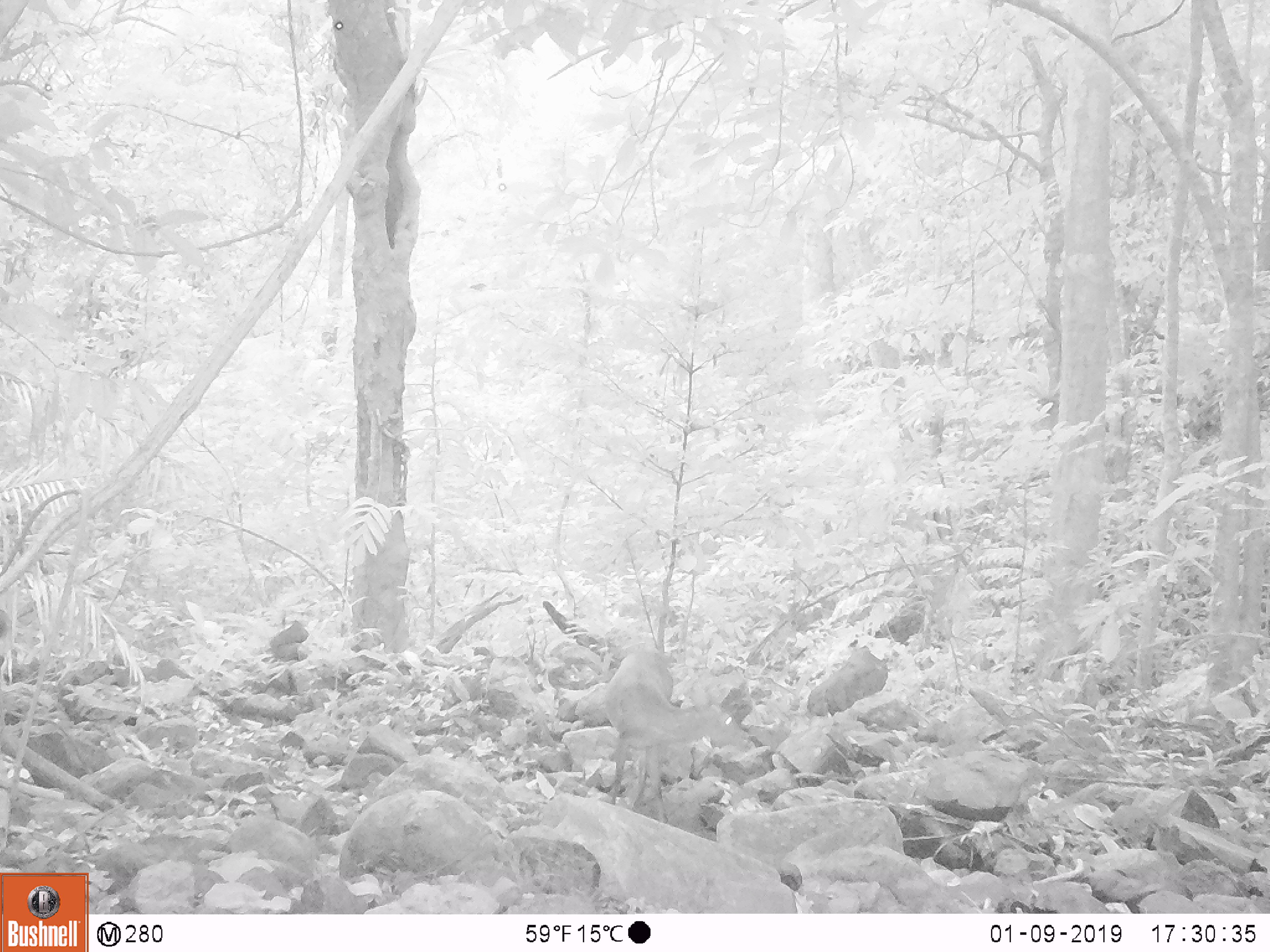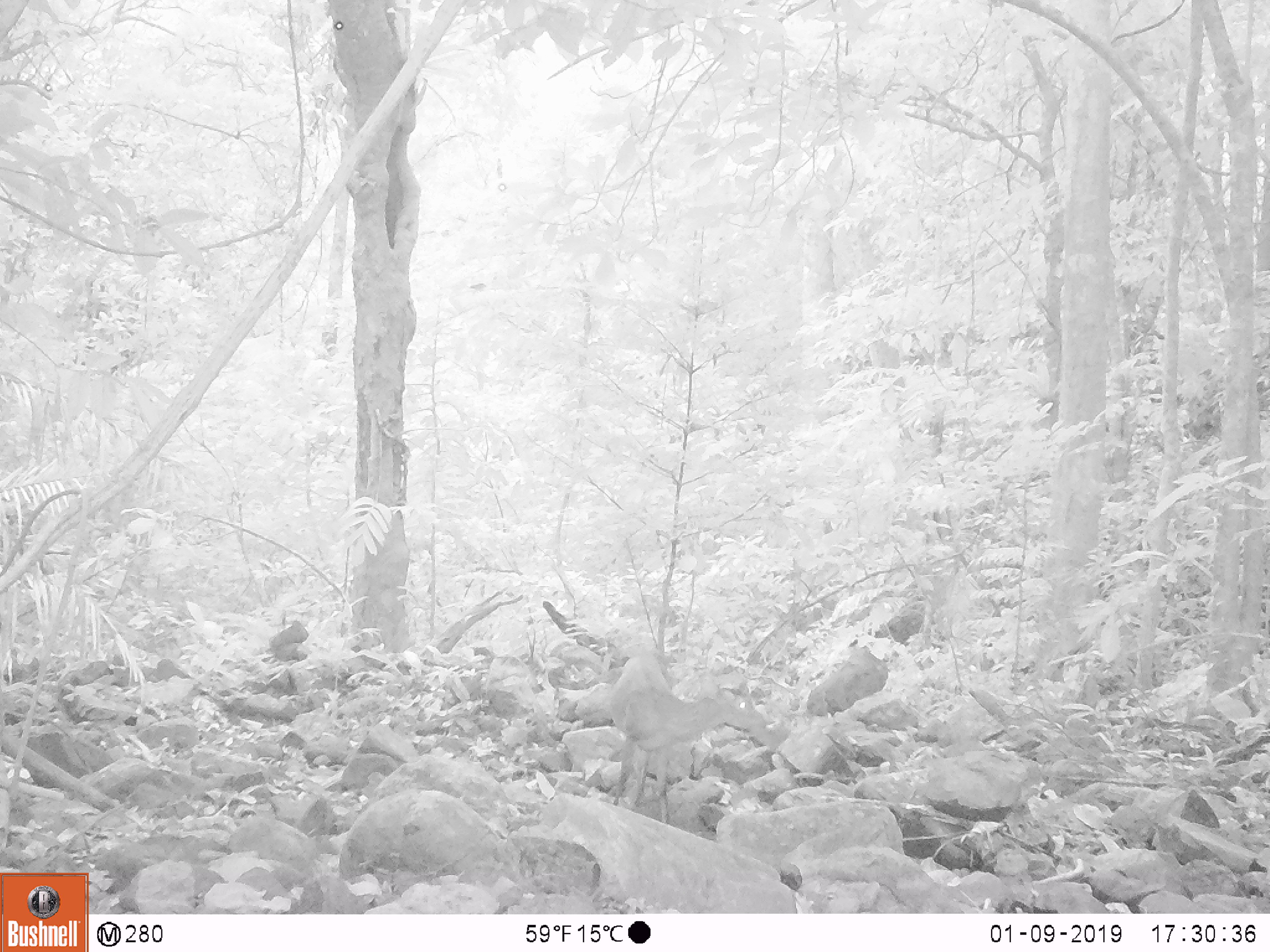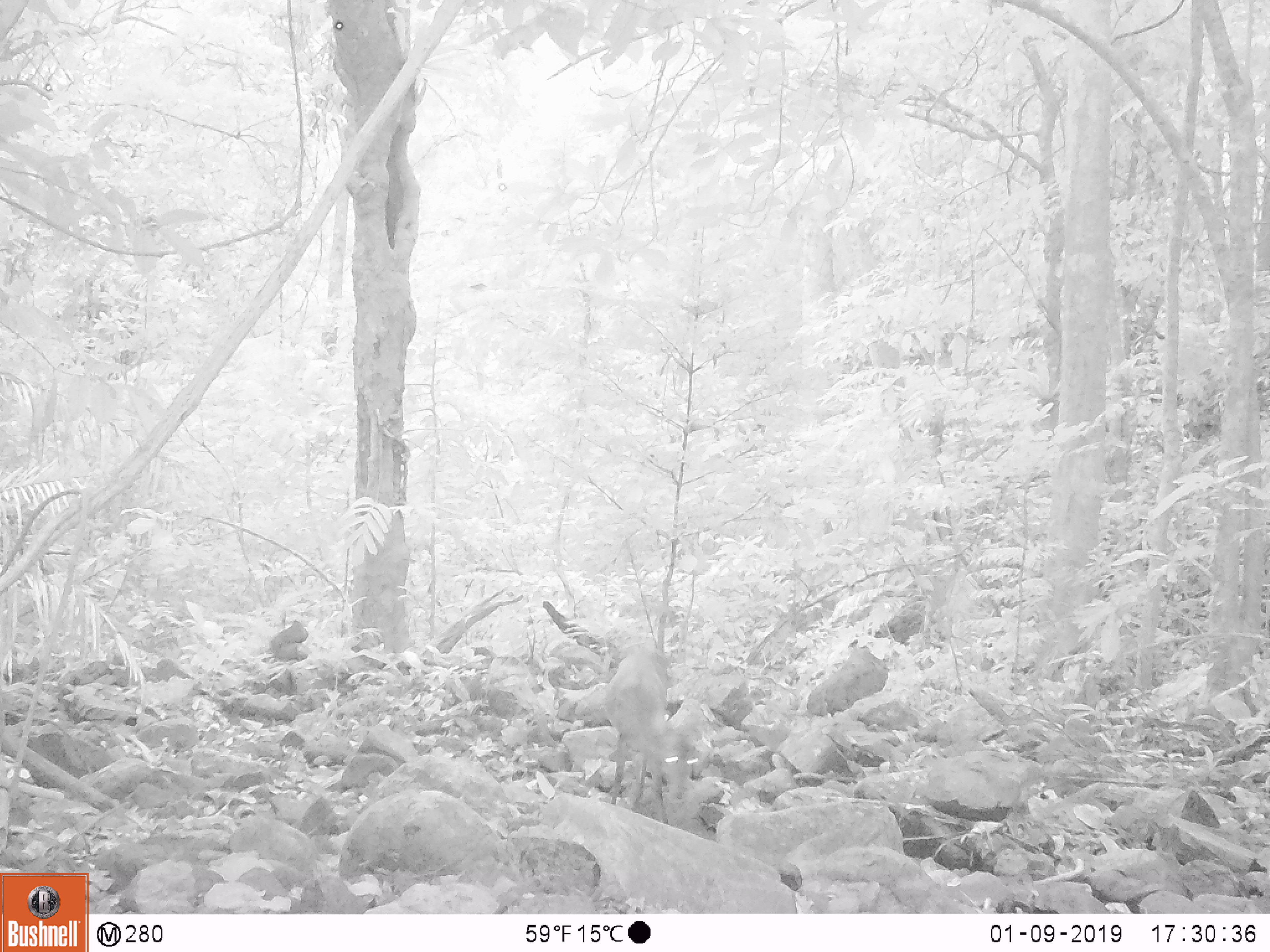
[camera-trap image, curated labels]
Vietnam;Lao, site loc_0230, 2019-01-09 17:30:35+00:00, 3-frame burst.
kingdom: Animalia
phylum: Chordata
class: Mammalia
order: Artiodactyla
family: Cervidae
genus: Muntiacus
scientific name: Muntiacus vuquangensis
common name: large-antlered muntjac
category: large antlered muntjac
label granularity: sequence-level